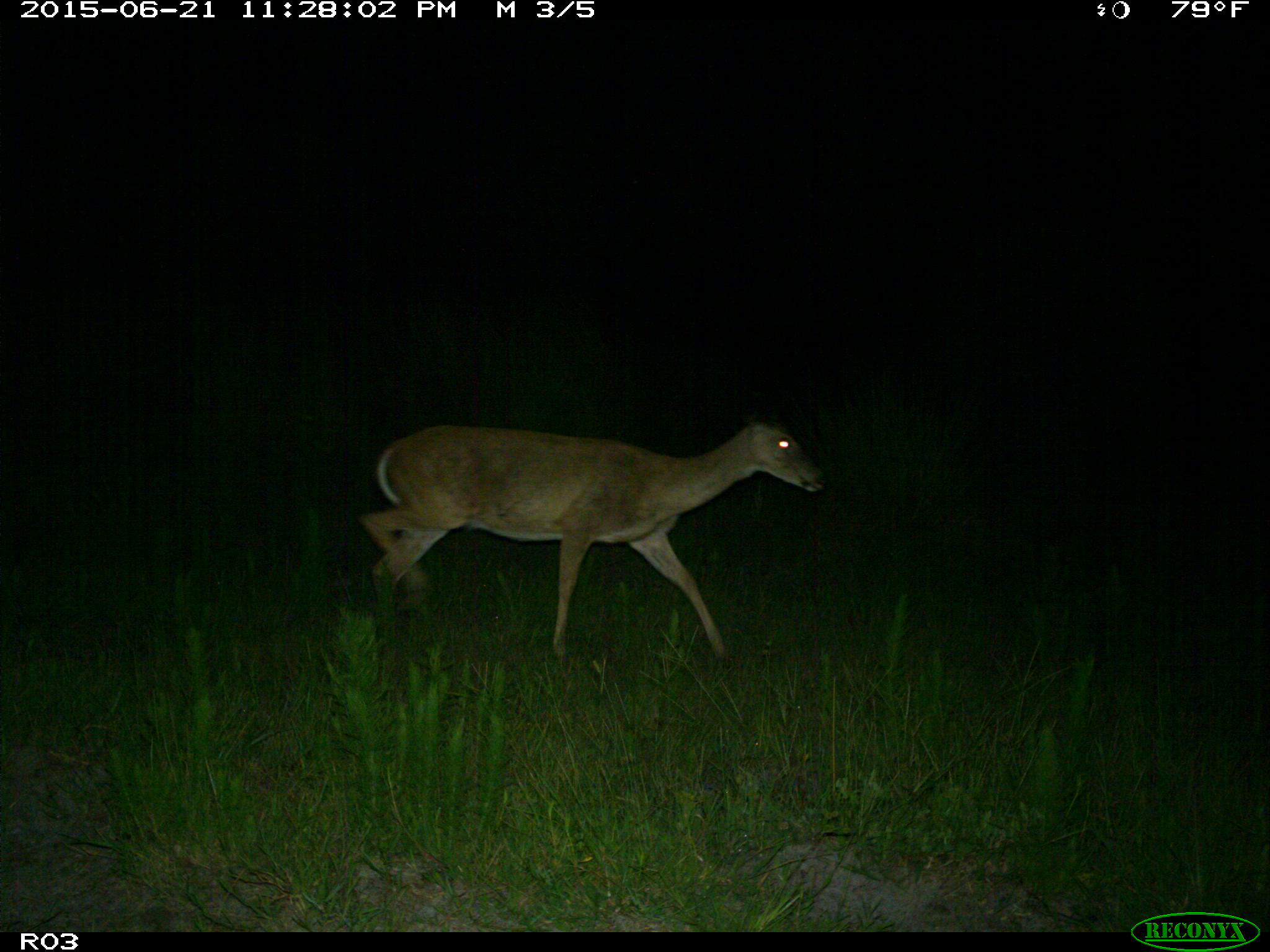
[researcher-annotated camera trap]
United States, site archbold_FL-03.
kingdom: Animalia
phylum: Chordata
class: Mammalia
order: Artiodactyla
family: Cervidae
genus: Odocoileus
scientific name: Odocoileus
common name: deer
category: unidentified deer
Unidentified deer (deer) (Odocoileus).